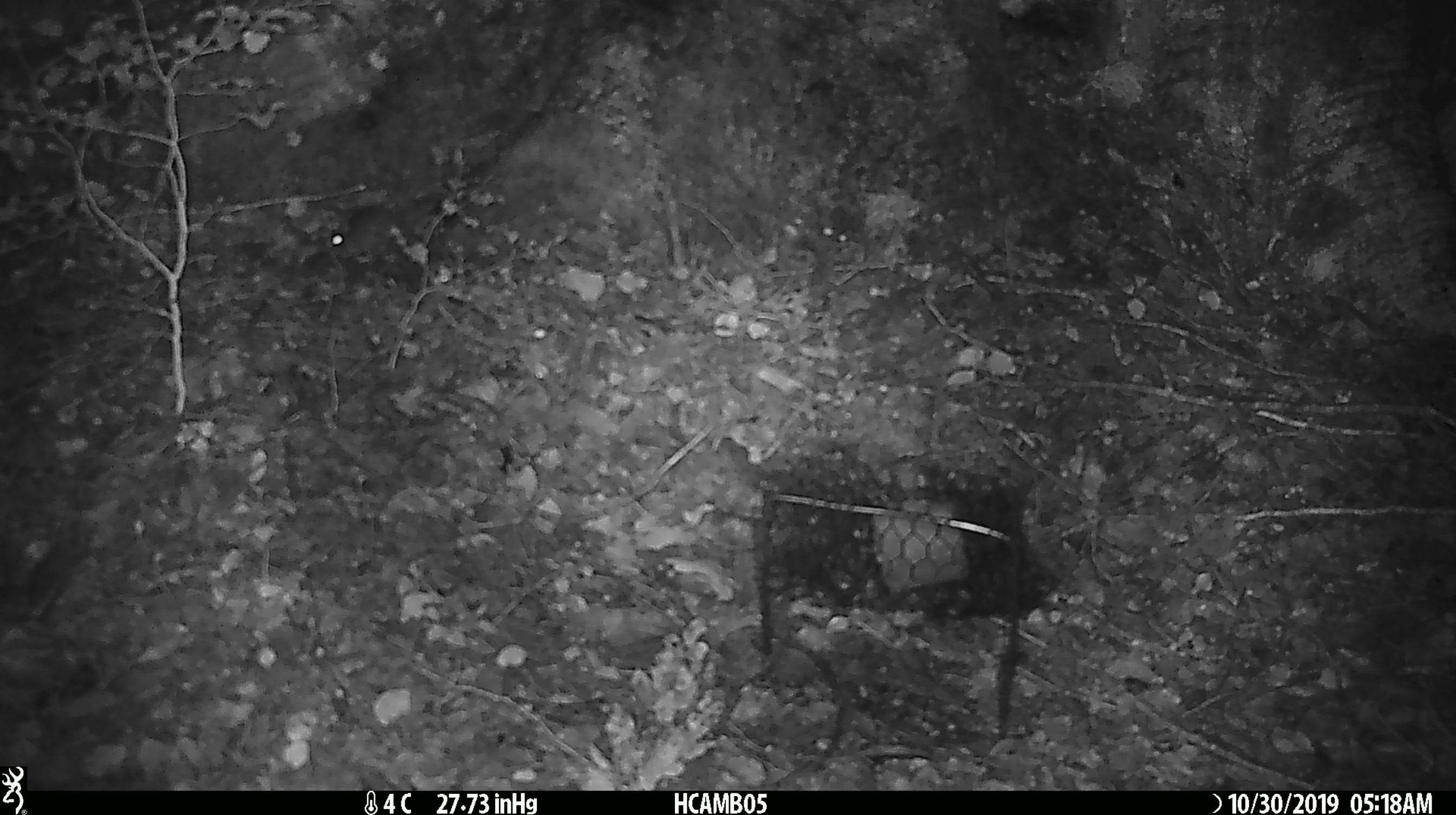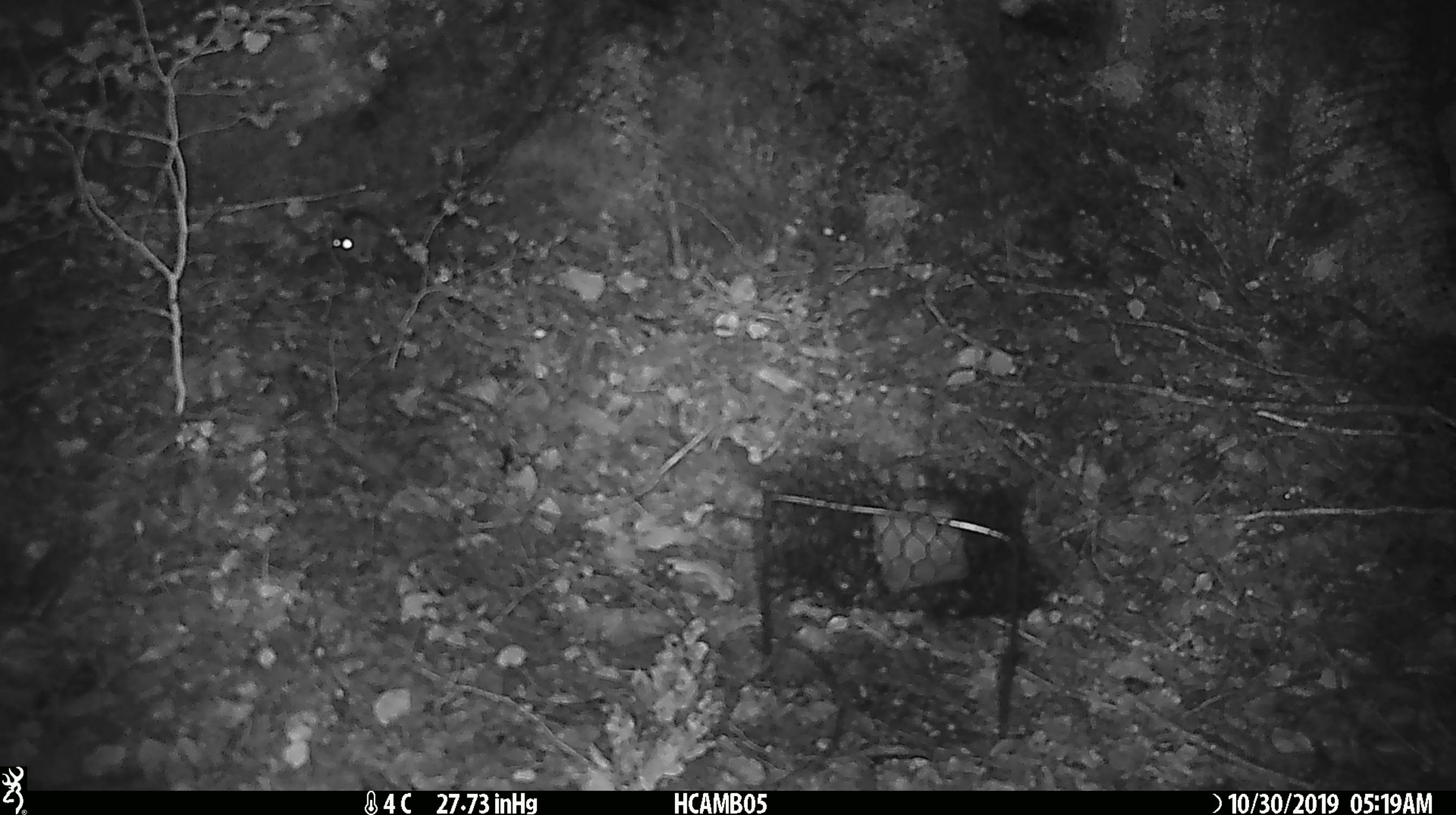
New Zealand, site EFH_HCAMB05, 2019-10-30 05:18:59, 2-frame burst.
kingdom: Animalia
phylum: Chordata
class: Mammalia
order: Rodentia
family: Muridae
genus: Mus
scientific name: Mus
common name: mouse